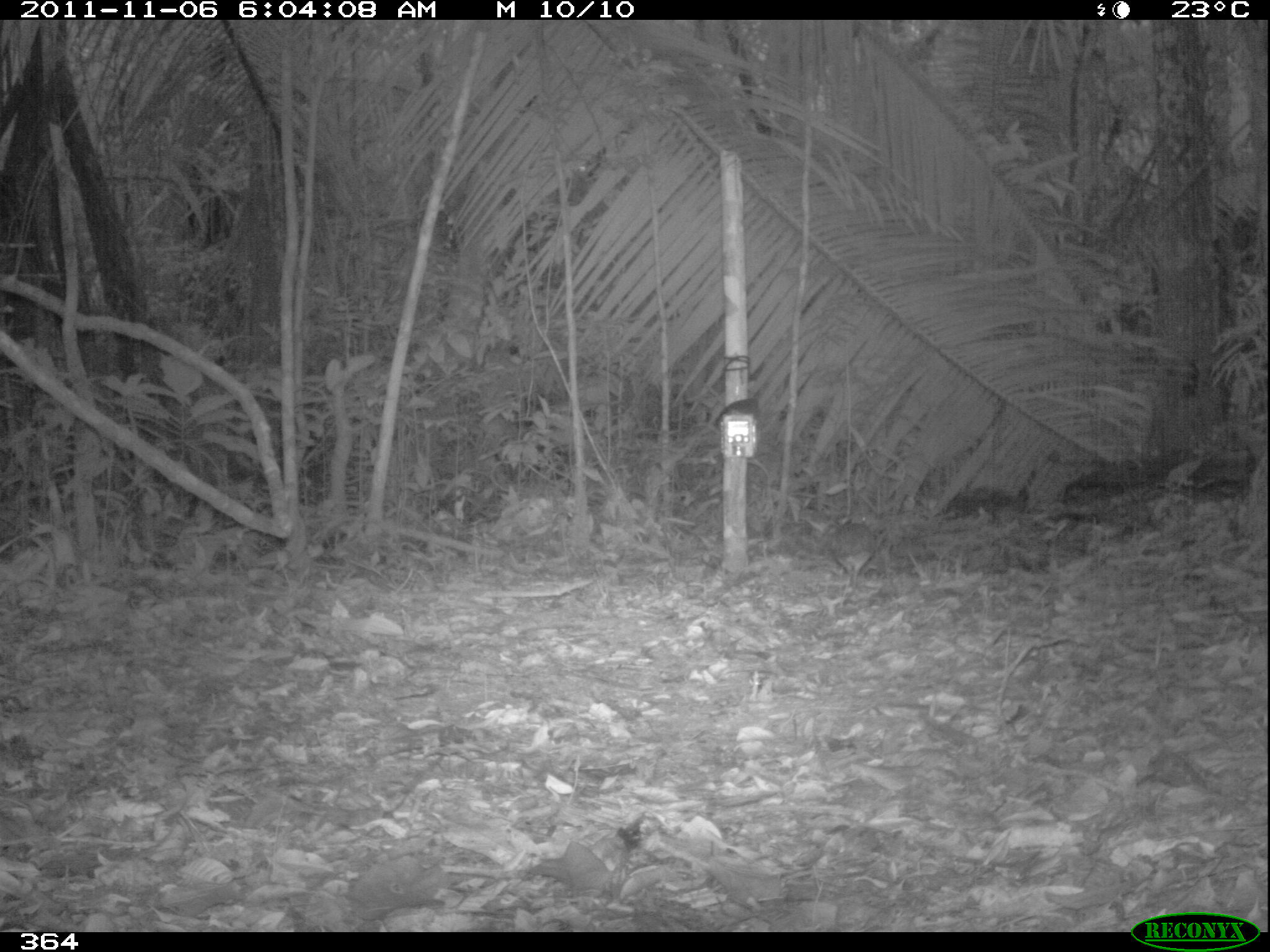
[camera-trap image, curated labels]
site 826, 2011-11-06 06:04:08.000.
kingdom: Animalia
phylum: Chordata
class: Aves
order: Tinamiformes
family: Tinamidae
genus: Tinamus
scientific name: Tinamus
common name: tinamus tinamous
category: tinamus sp